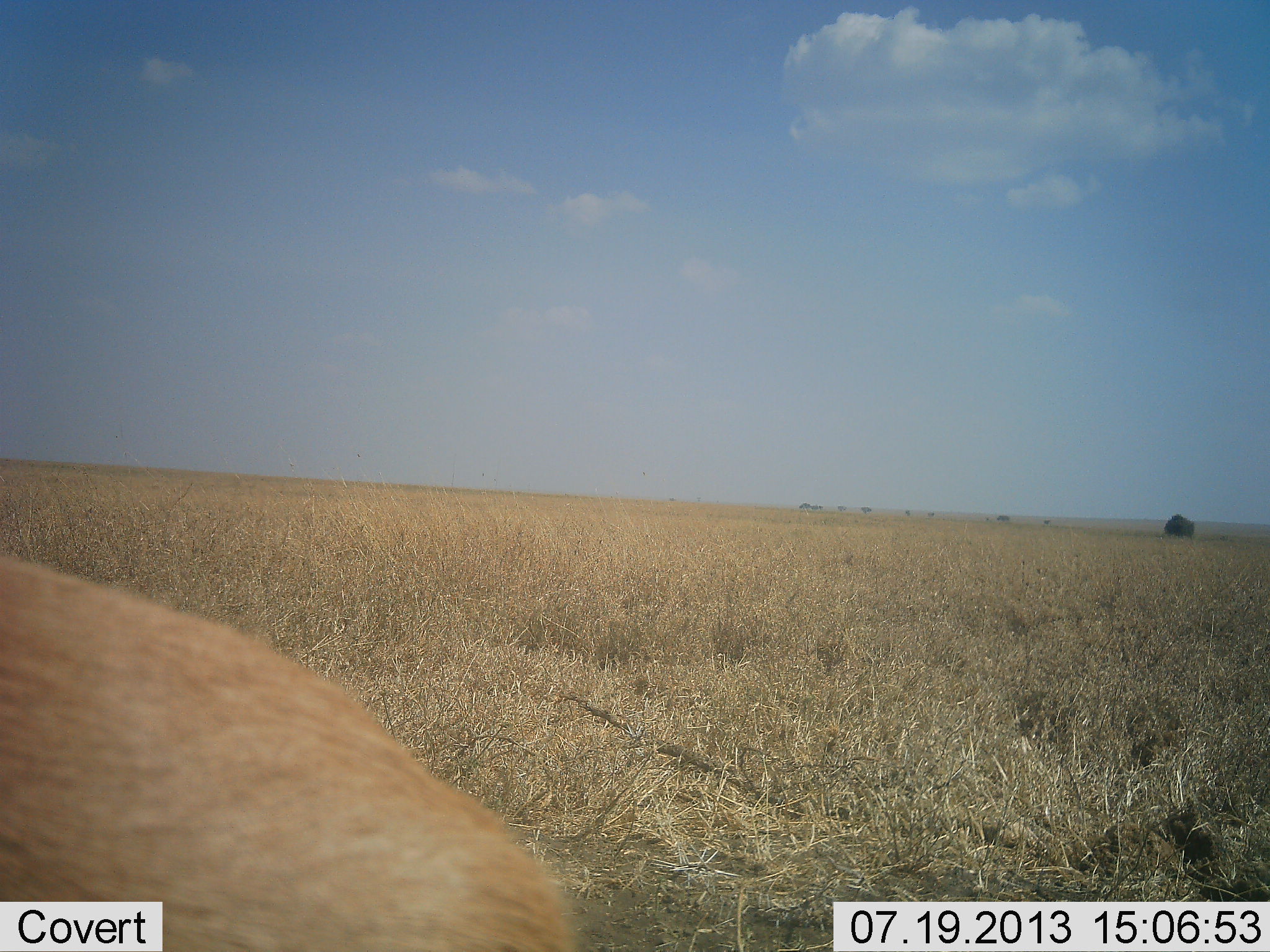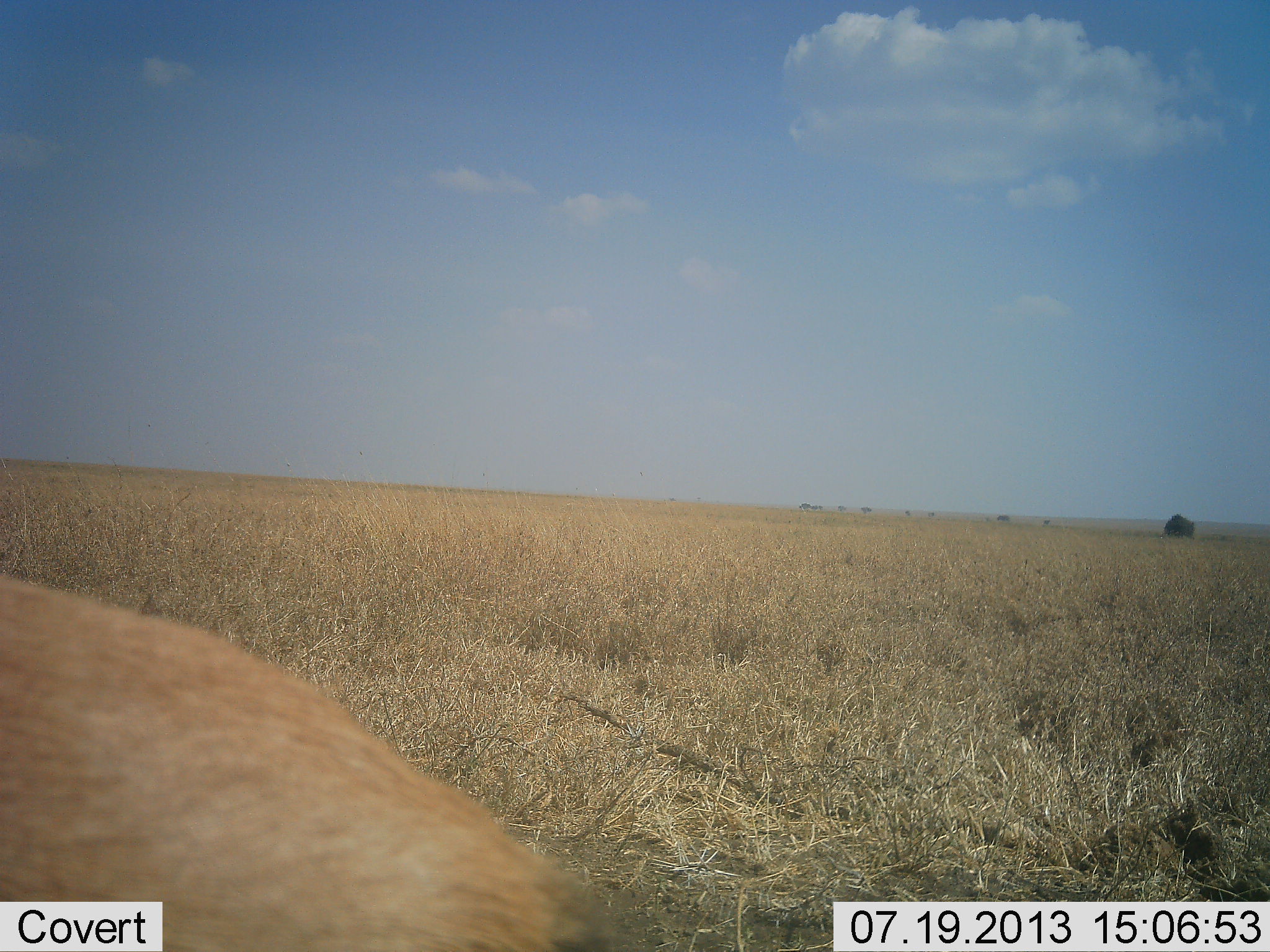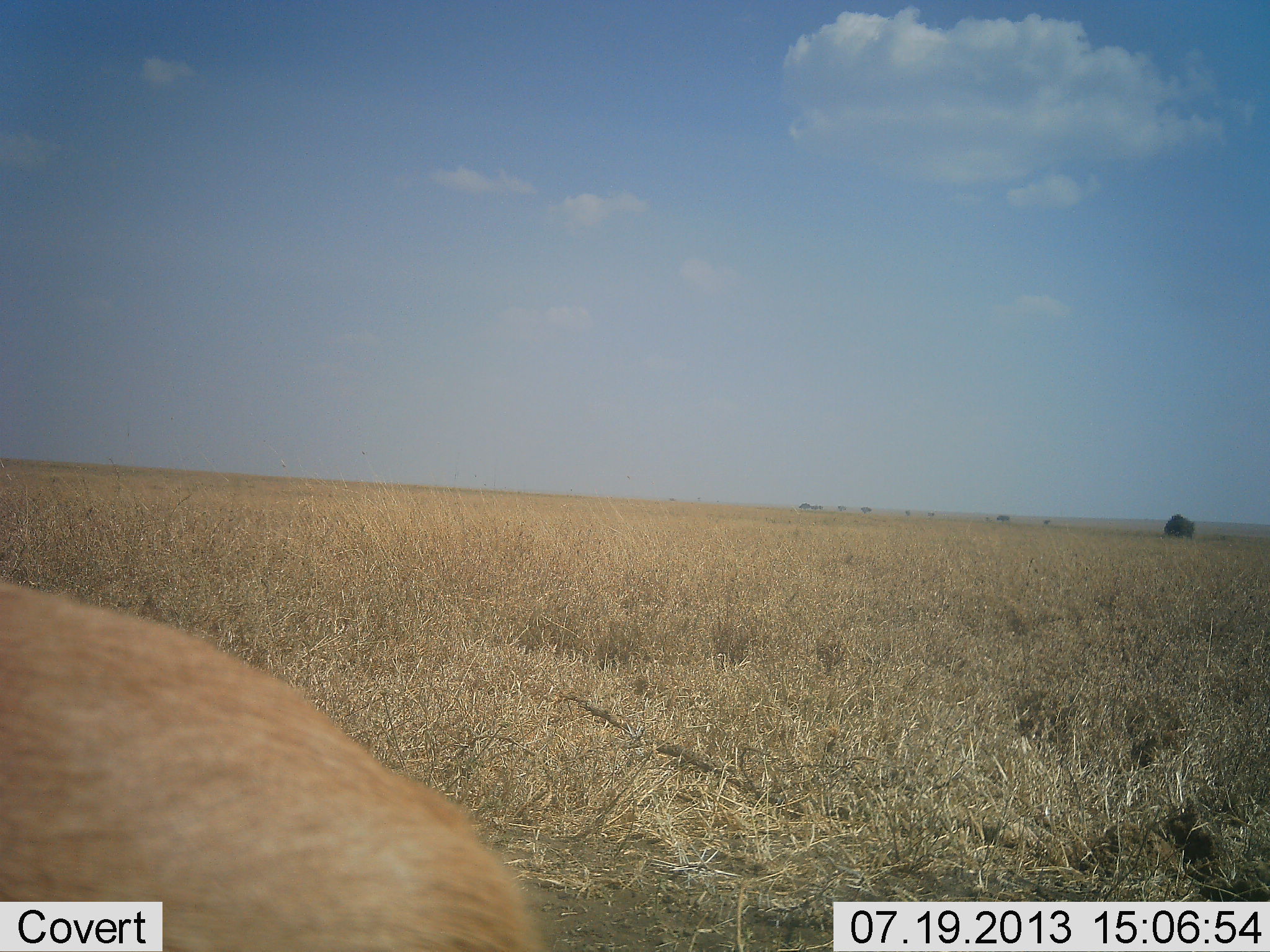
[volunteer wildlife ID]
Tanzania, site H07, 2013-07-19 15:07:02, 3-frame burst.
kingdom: Animalia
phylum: Chordata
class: Mammalia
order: Artiodactyla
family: Bovidae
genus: Eudorcas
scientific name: Eudorcas thomsonii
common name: thomson's gazelle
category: gazellethomsons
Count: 1.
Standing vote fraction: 67%.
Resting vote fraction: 0%.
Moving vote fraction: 0%.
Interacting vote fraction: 0%.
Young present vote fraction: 0%.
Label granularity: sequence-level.